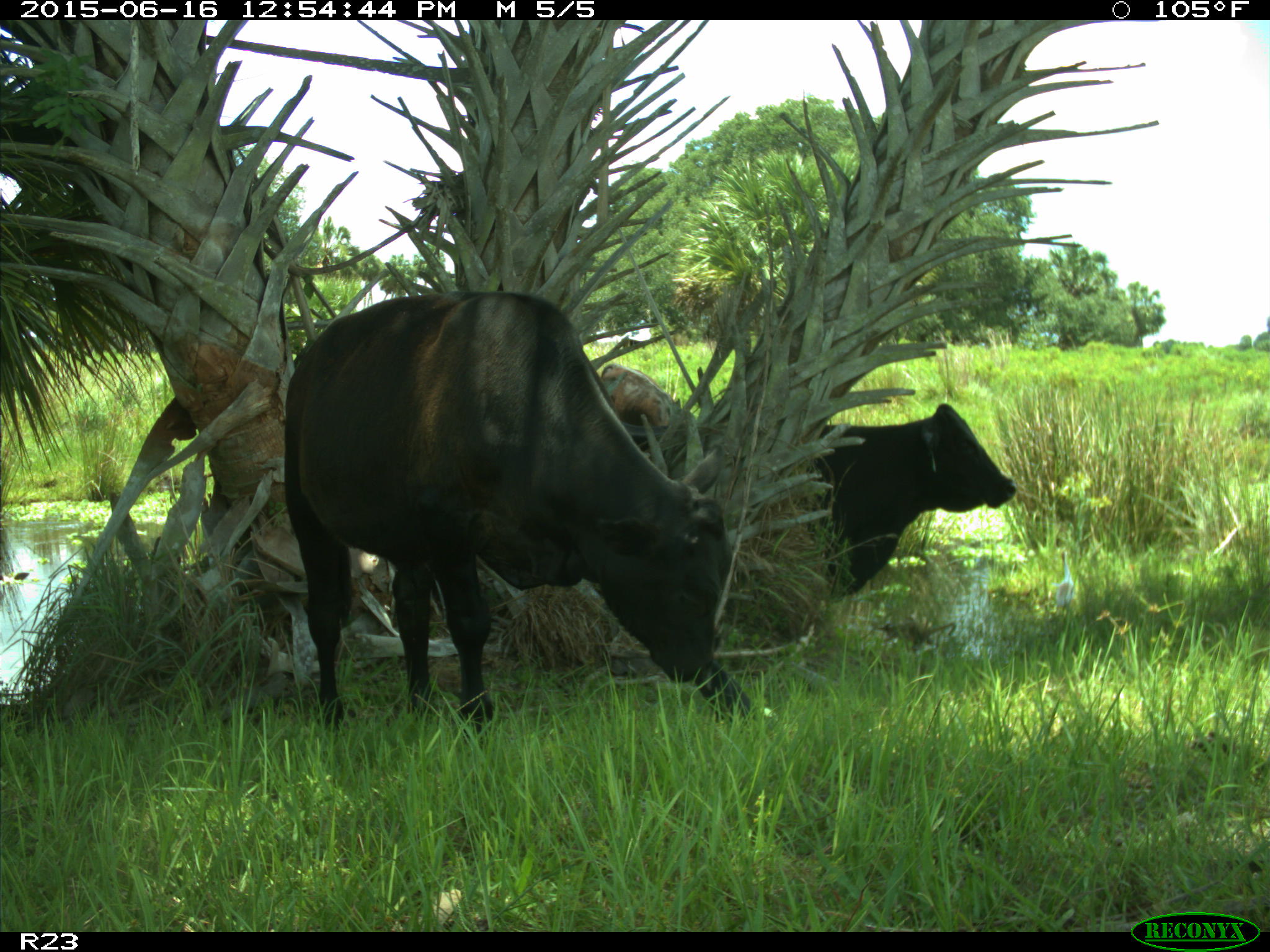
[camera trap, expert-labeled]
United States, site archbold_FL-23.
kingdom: Animalia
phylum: Chordata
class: Mammalia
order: Artiodactyla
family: Bovidae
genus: Bos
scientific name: Bos taurus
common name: domestic cow